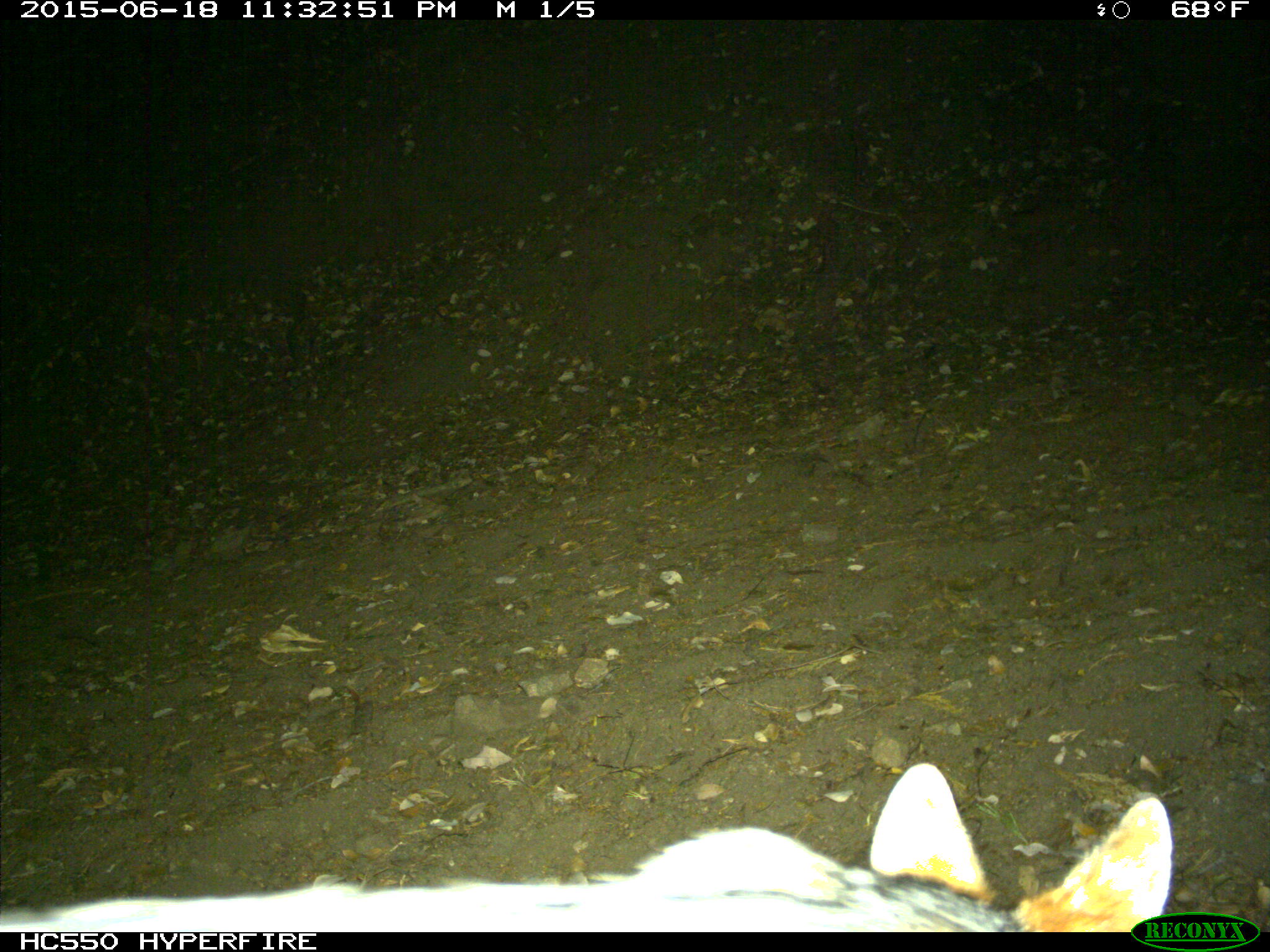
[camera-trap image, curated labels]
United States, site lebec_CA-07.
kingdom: Animalia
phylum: Chordata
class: Mammalia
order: Carnivora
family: Canidae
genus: Urocyon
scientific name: Urocyon cinereoargenteus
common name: gray fox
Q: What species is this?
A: Urocyon cinereoargenteus (gray fox).